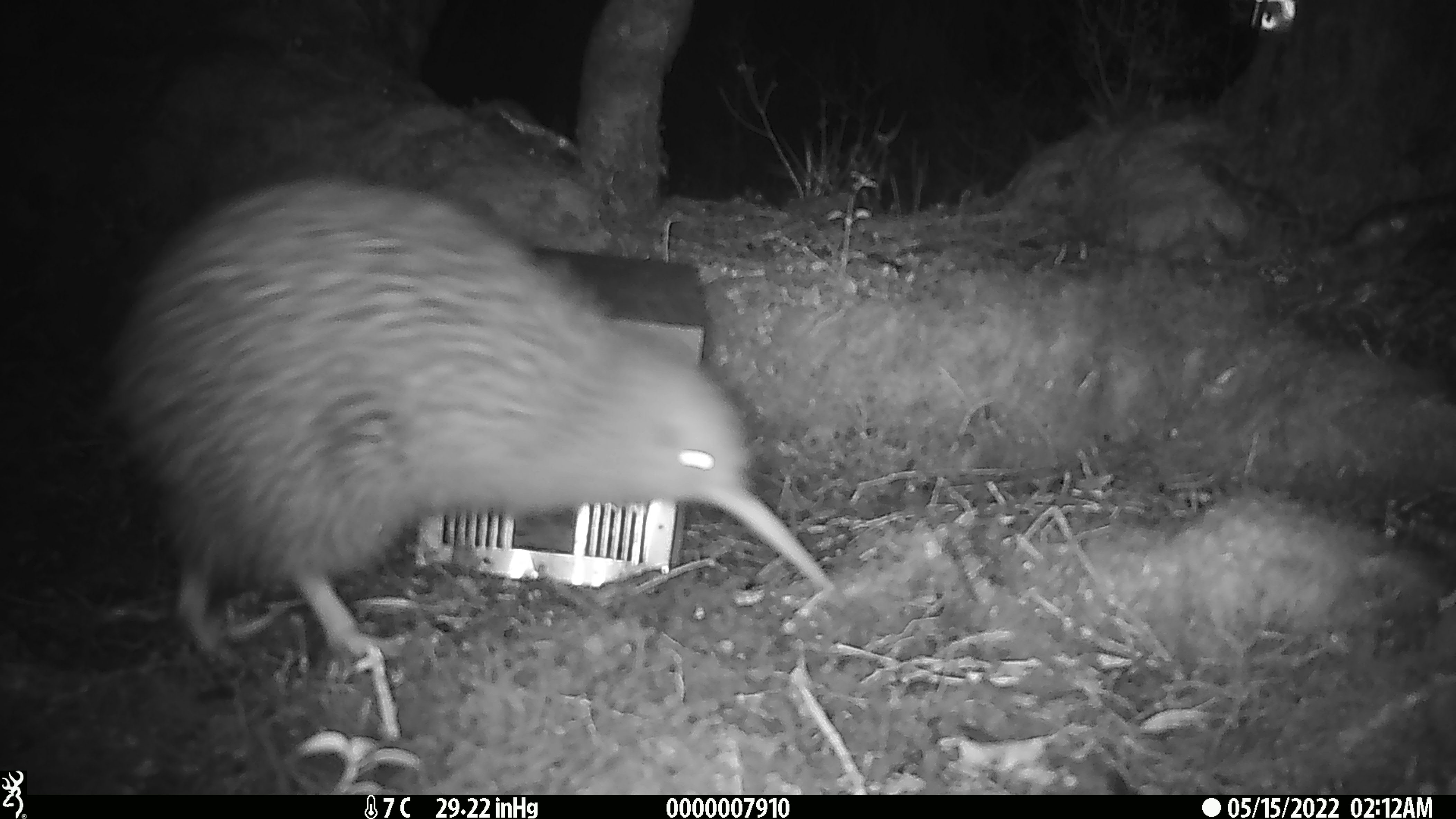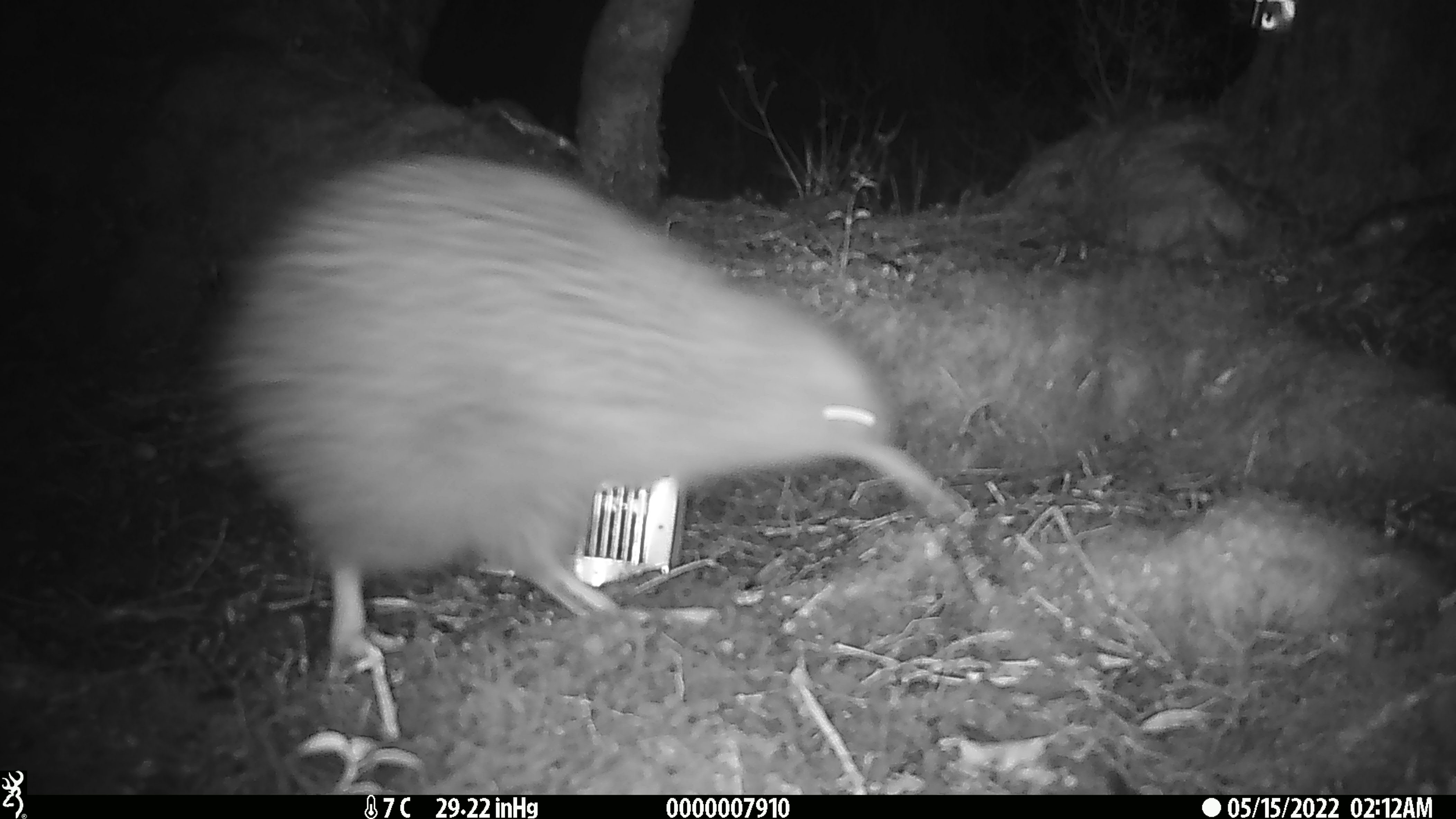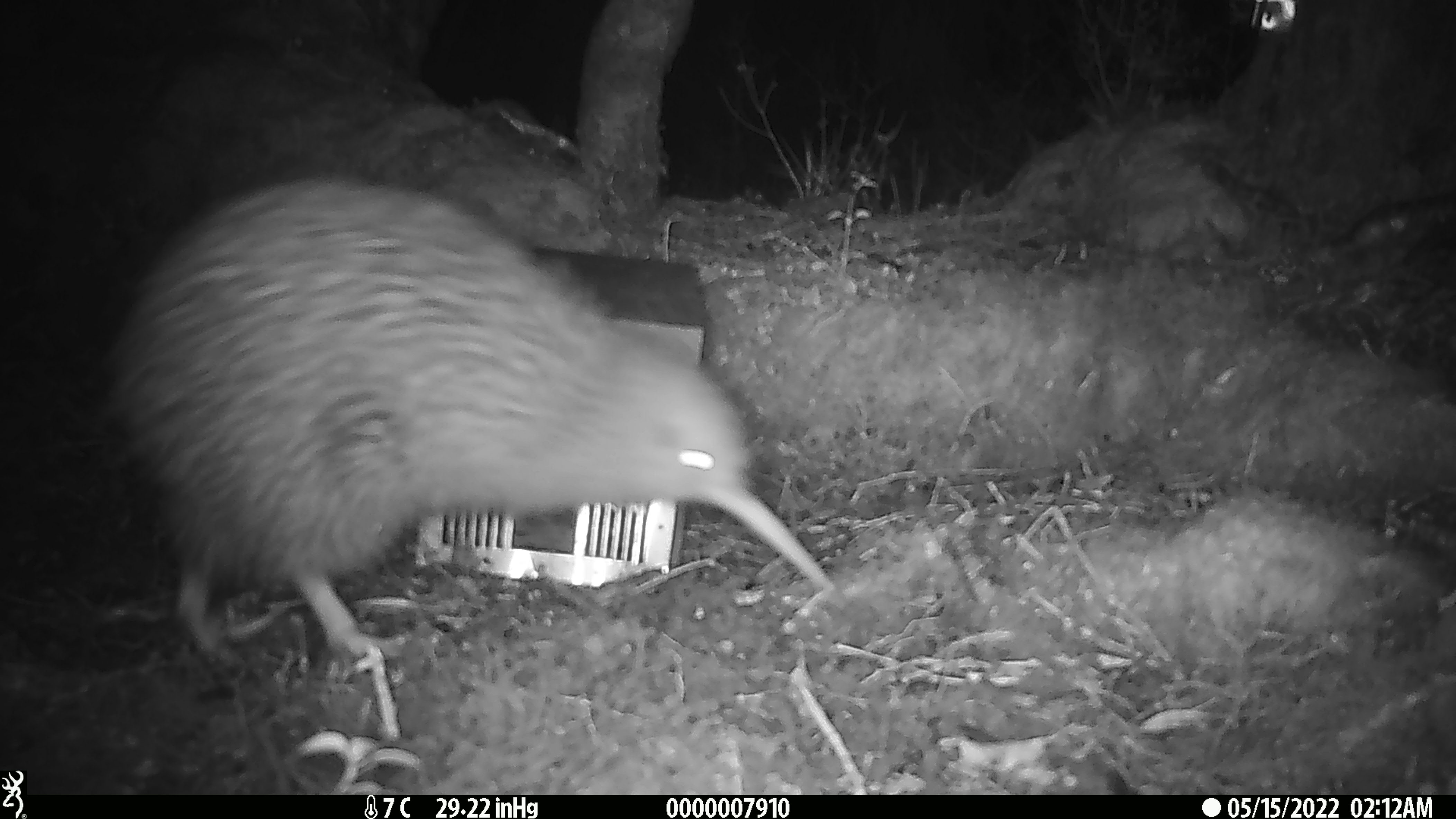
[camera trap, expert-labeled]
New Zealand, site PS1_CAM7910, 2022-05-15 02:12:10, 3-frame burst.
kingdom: Animalia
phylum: Chordata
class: Aves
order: Apterygiformes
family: Apterygidae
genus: Apteryx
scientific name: Apteryx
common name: kiwi